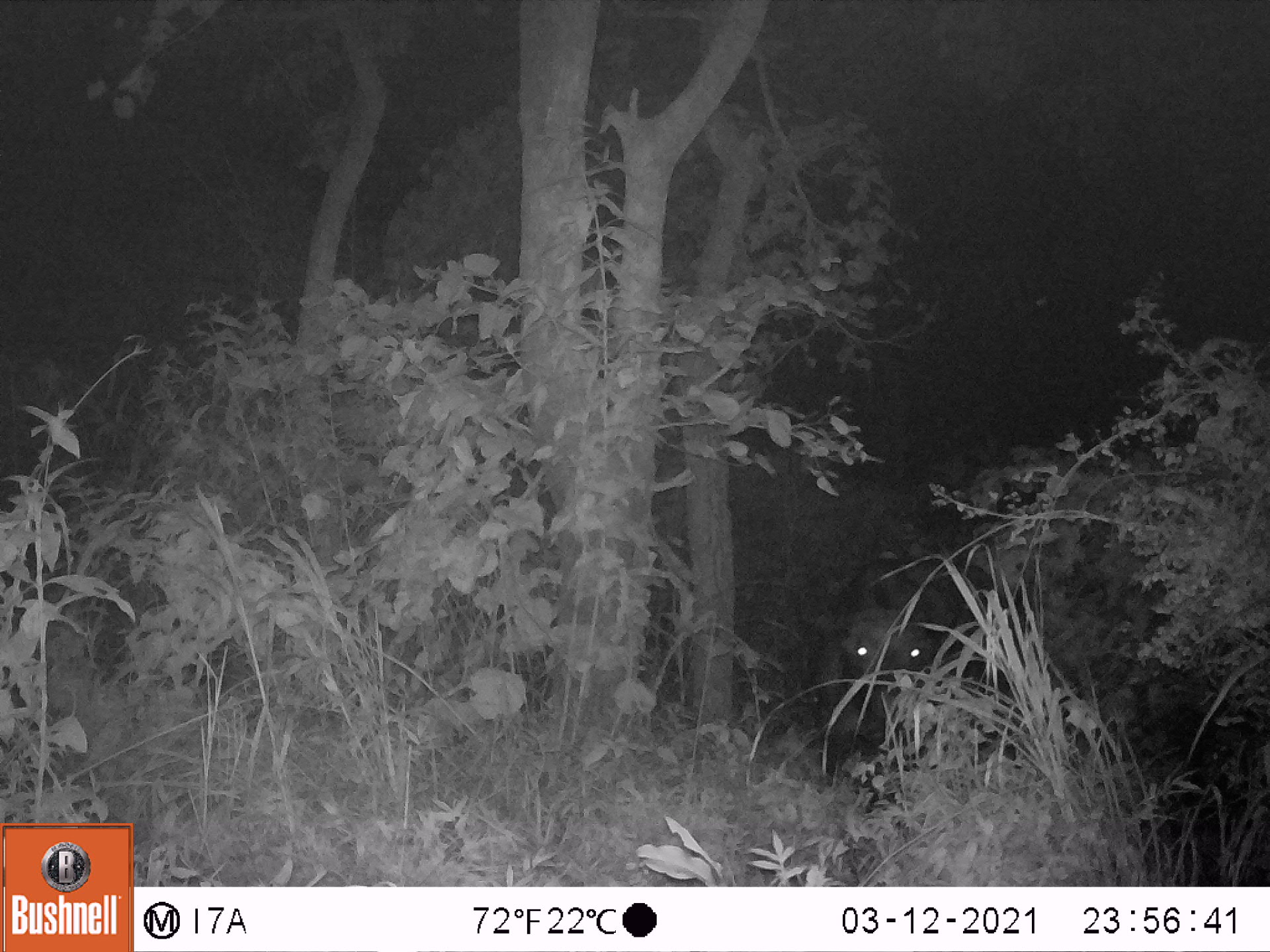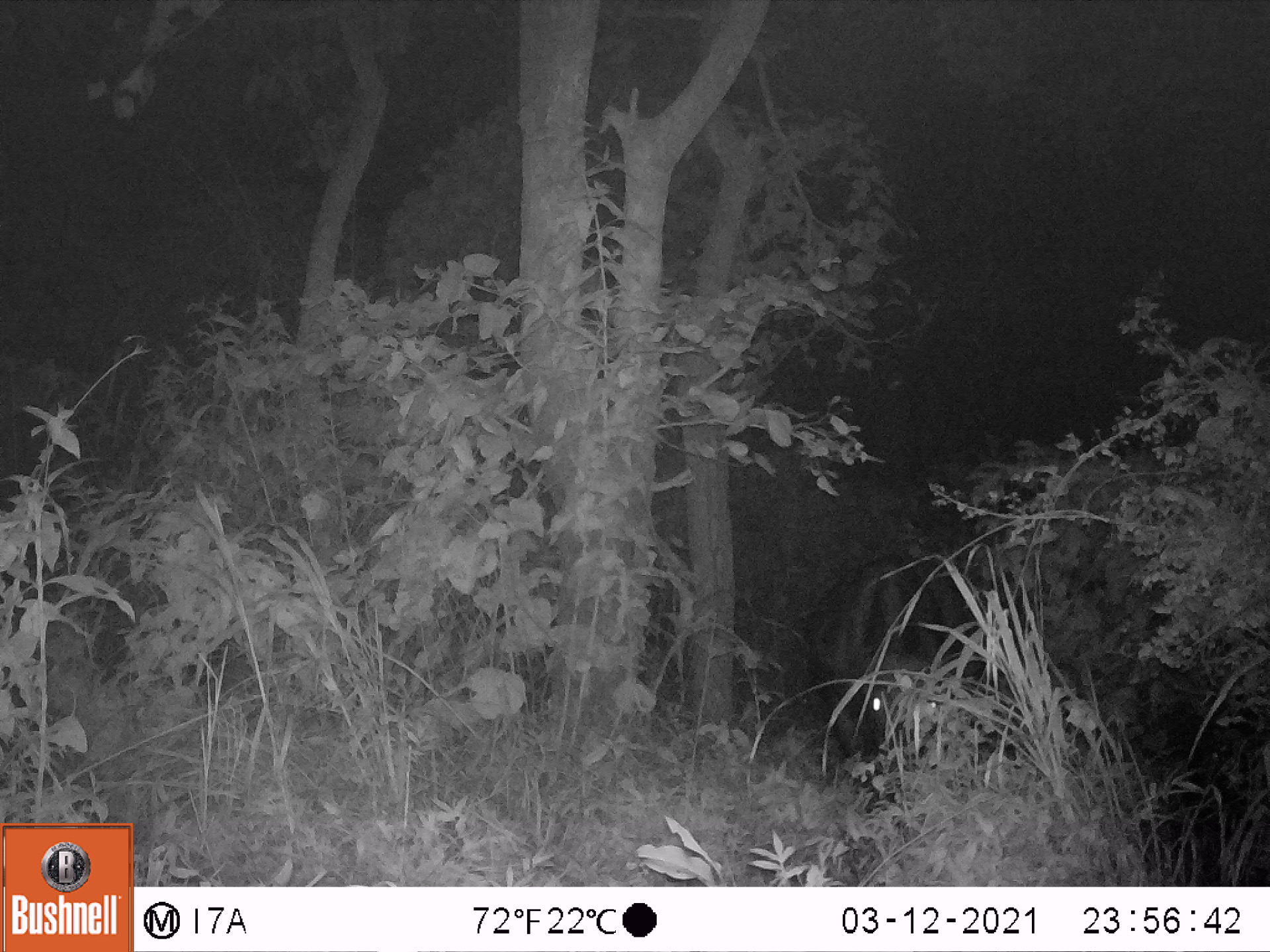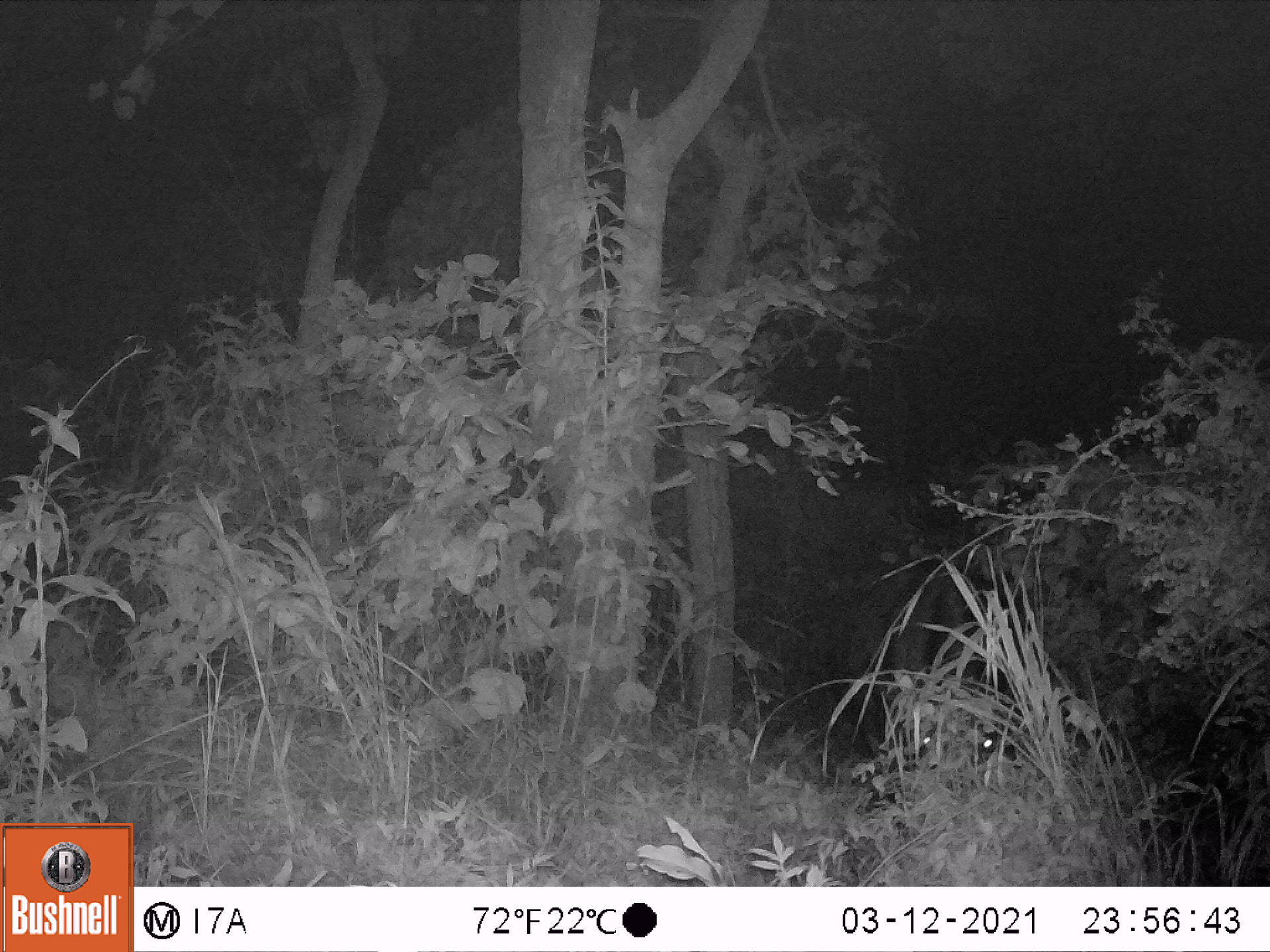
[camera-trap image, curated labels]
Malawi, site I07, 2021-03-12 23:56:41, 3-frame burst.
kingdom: Animalia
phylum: Chordata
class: Mammalia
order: Artiodactyla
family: Bovidae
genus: Syncerus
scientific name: Syncerus caffer caffer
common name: cape buffalo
Cape buffalo (Syncerus caffer caffer), count 1.